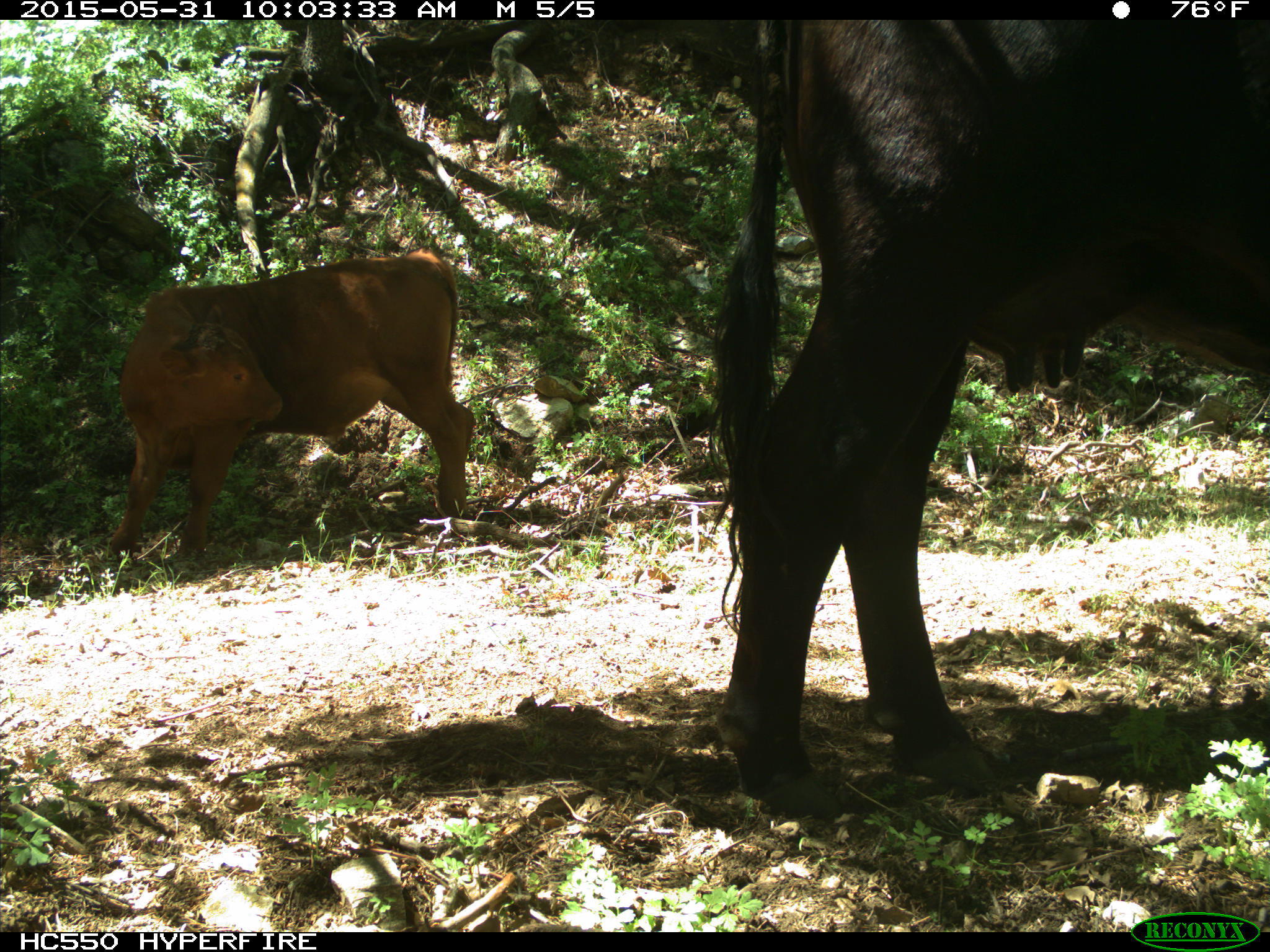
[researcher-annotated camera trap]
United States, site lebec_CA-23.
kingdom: Animalia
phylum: Chordata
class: Mammalia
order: Artiodactyla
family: Bovidae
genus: Bos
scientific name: Bos taurus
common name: domestic cow